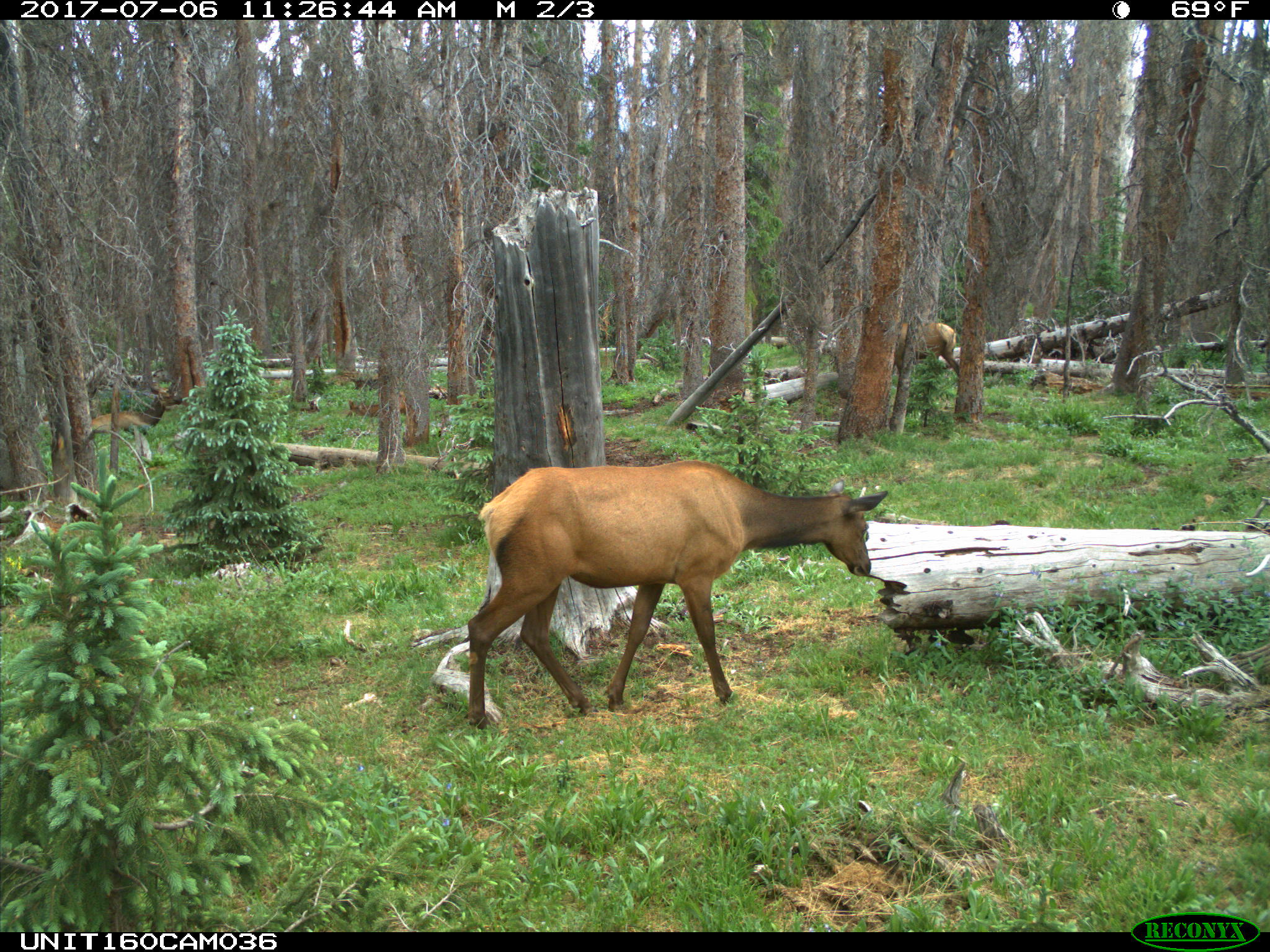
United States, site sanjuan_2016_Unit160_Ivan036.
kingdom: Animalia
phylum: Chordata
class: Mammalia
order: Artiodactyla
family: Cervidae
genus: Cervus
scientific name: Cervus elaphus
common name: red deer